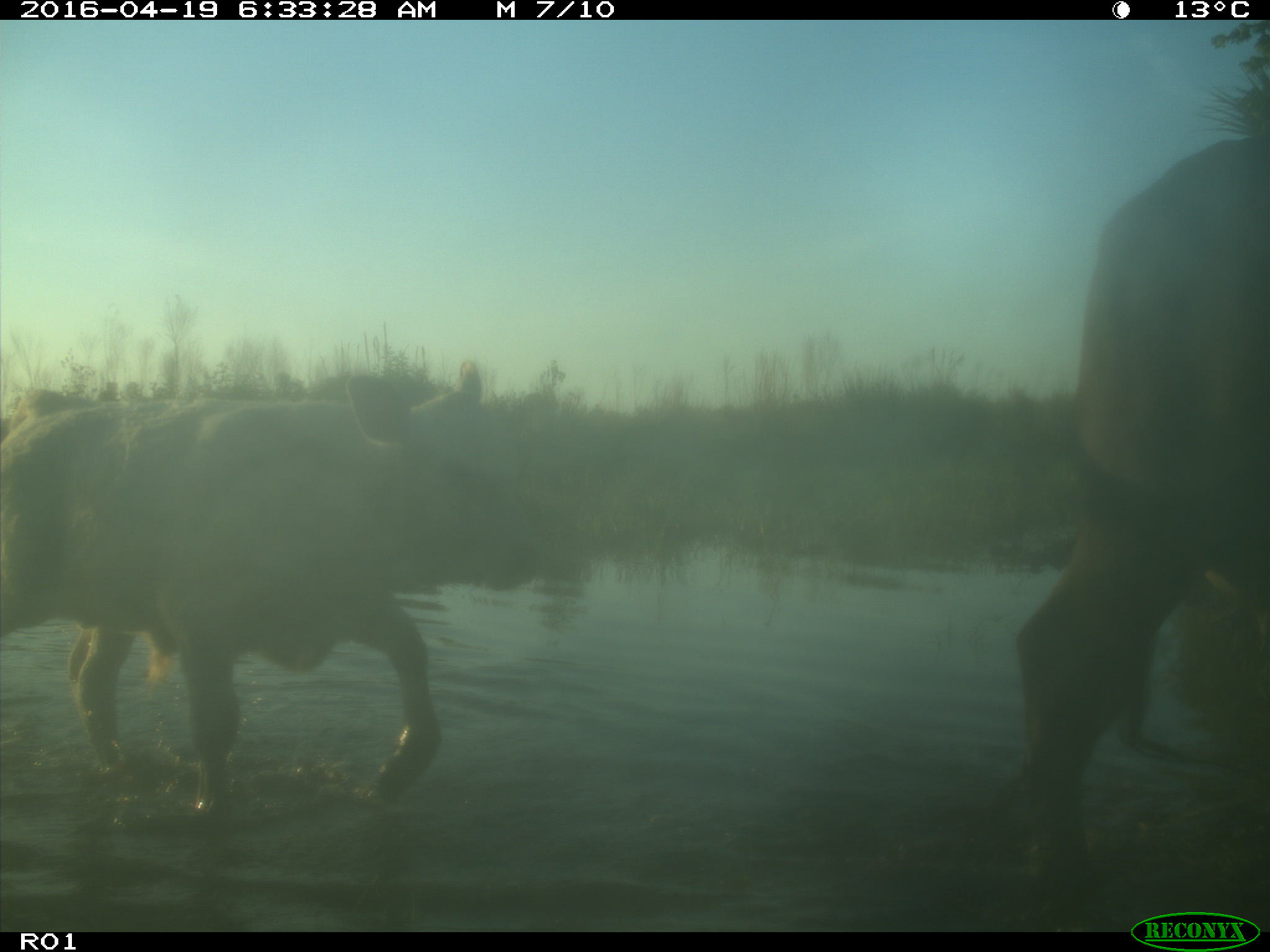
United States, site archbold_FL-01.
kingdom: Animalia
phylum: Chordata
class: Mammalia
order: Artiodactyla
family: Bovidae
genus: Bos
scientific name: Bos taurus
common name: domestic cow